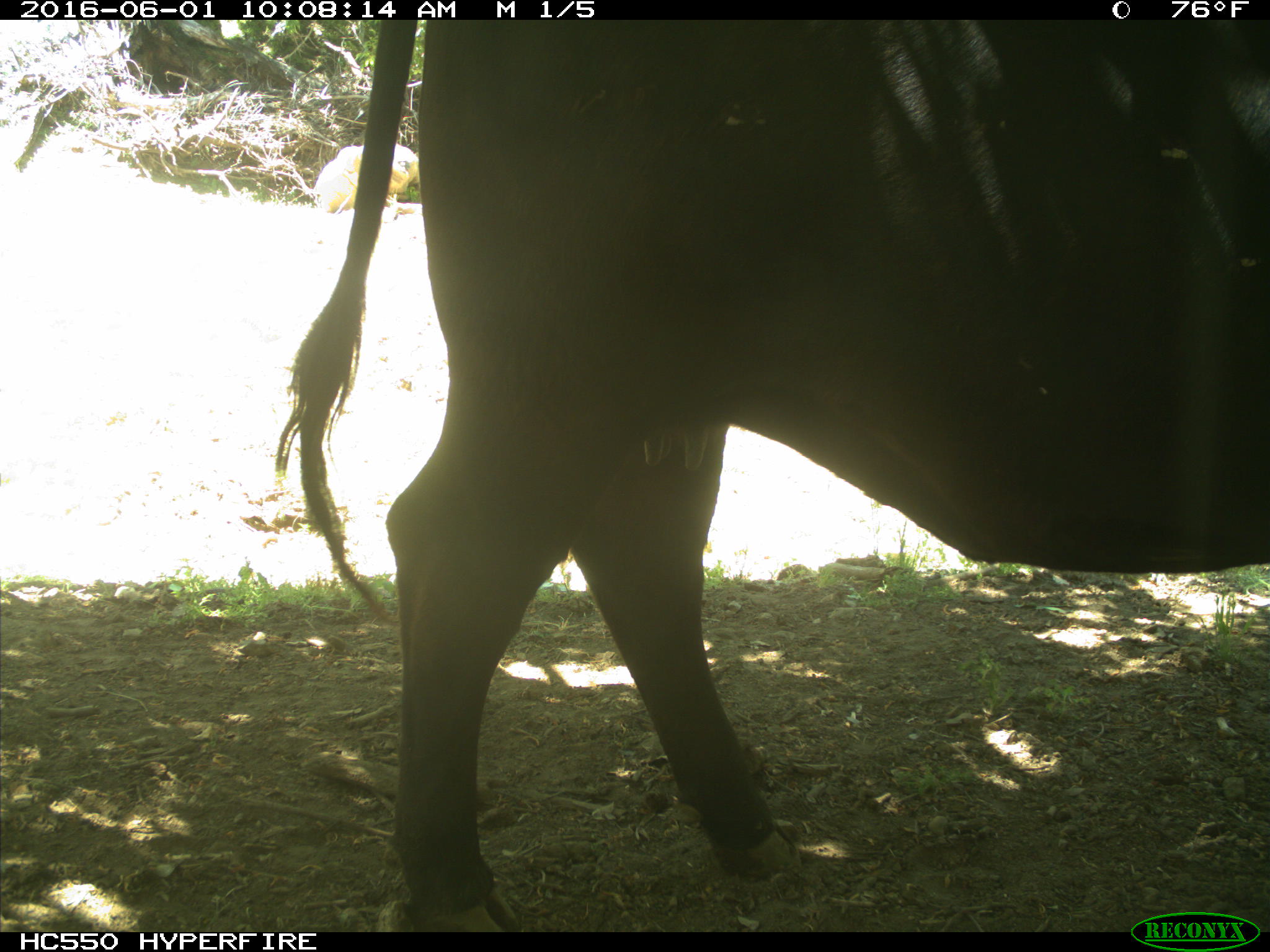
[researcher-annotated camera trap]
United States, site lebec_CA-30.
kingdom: Animalia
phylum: Chordata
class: Mammalia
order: Artiodactyla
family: Bovidae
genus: Bos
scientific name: Bos taurus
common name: domestic cow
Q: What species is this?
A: Bos taurus (domestic cow).